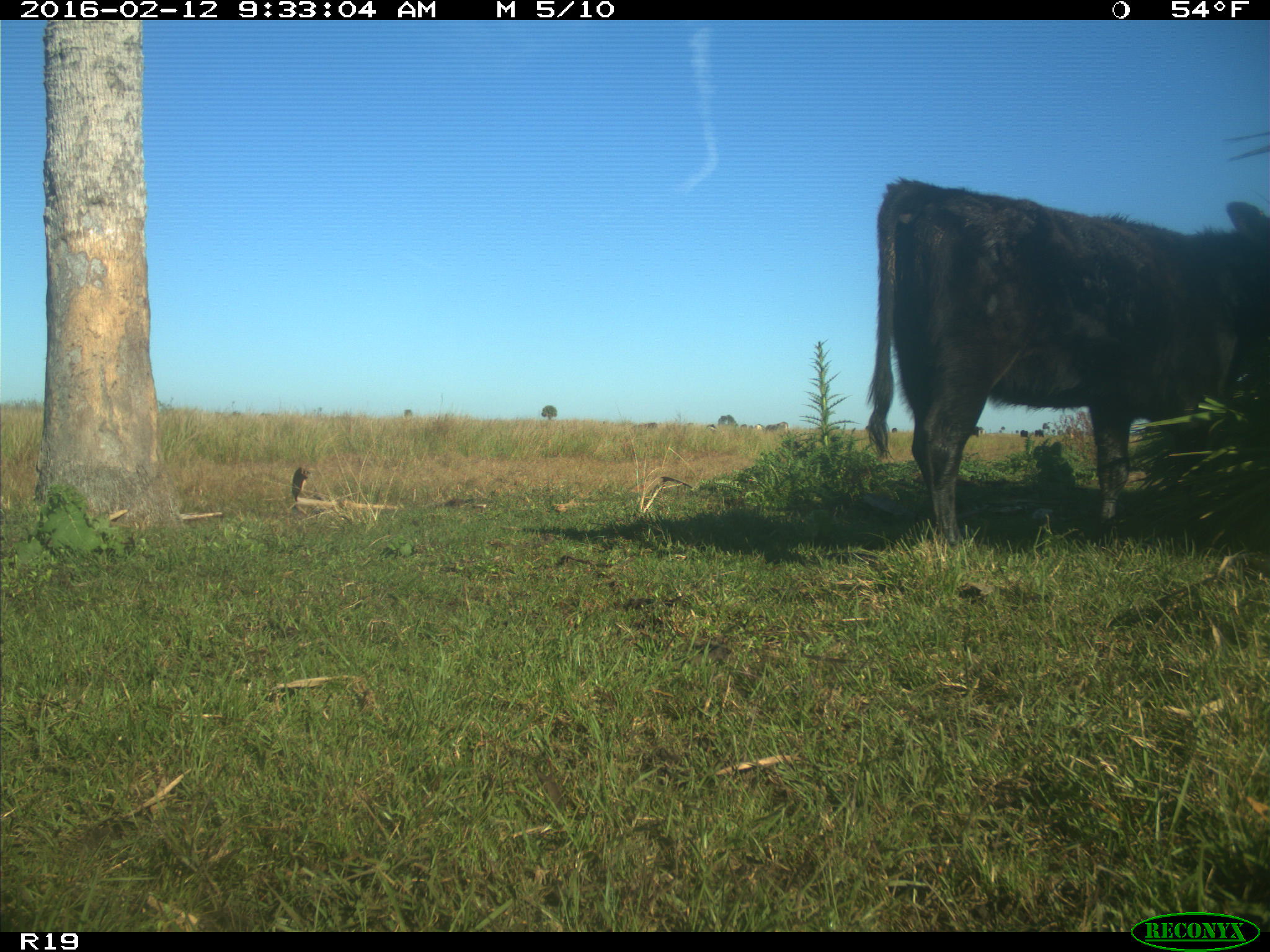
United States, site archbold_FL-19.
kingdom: Animalia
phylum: Chordata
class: Mammalia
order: Artiodactyla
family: Bovidae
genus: Bos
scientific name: Bos taurus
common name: domestic cow